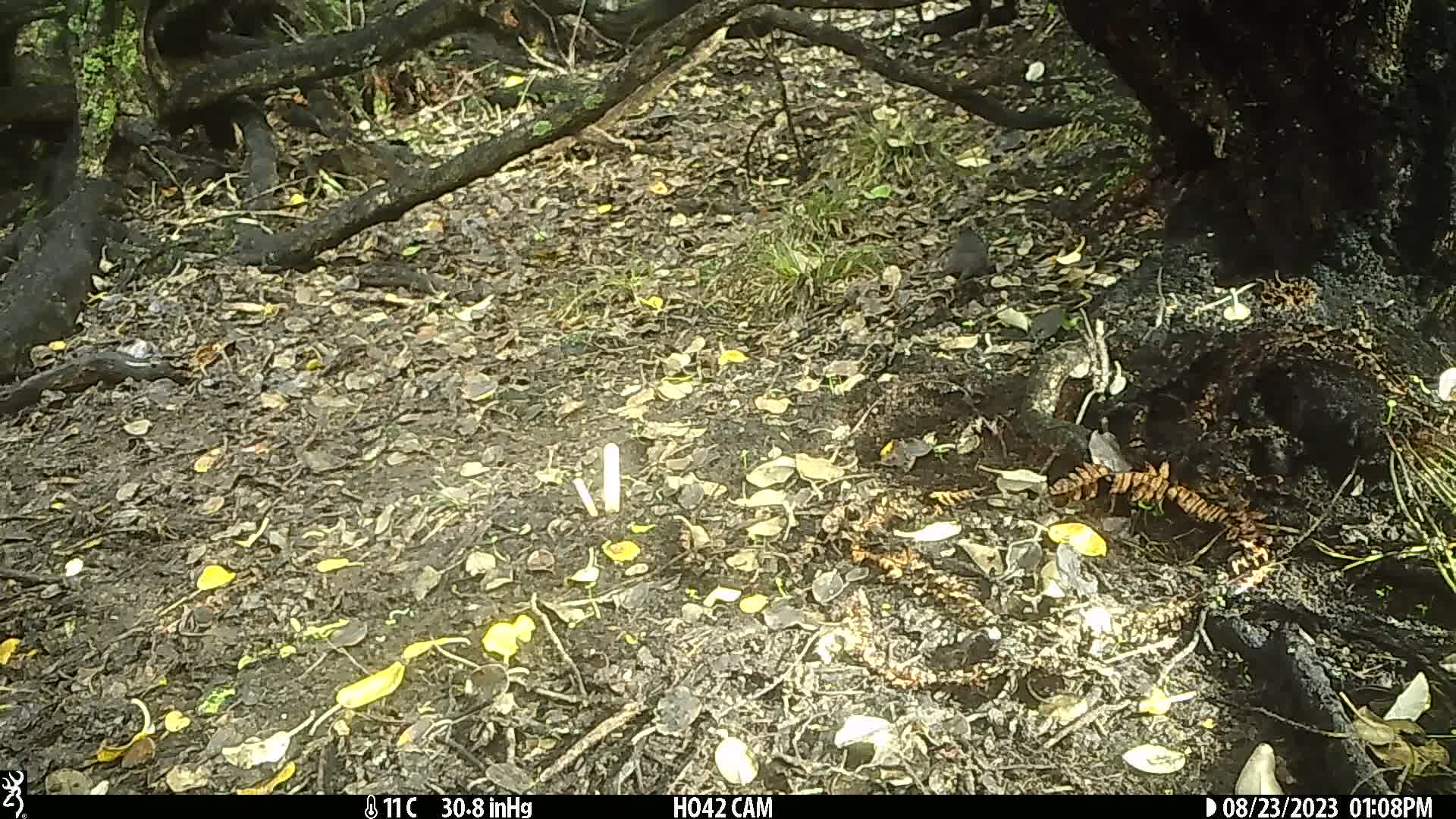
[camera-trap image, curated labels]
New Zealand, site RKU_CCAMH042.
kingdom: Animalia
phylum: Chordata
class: Aves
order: Passeriformes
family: Turdidae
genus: Turdus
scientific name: Turdus merula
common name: eurasian blackbird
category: blackbird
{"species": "blackbird (eurasian blackbird) (Turdus merula)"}